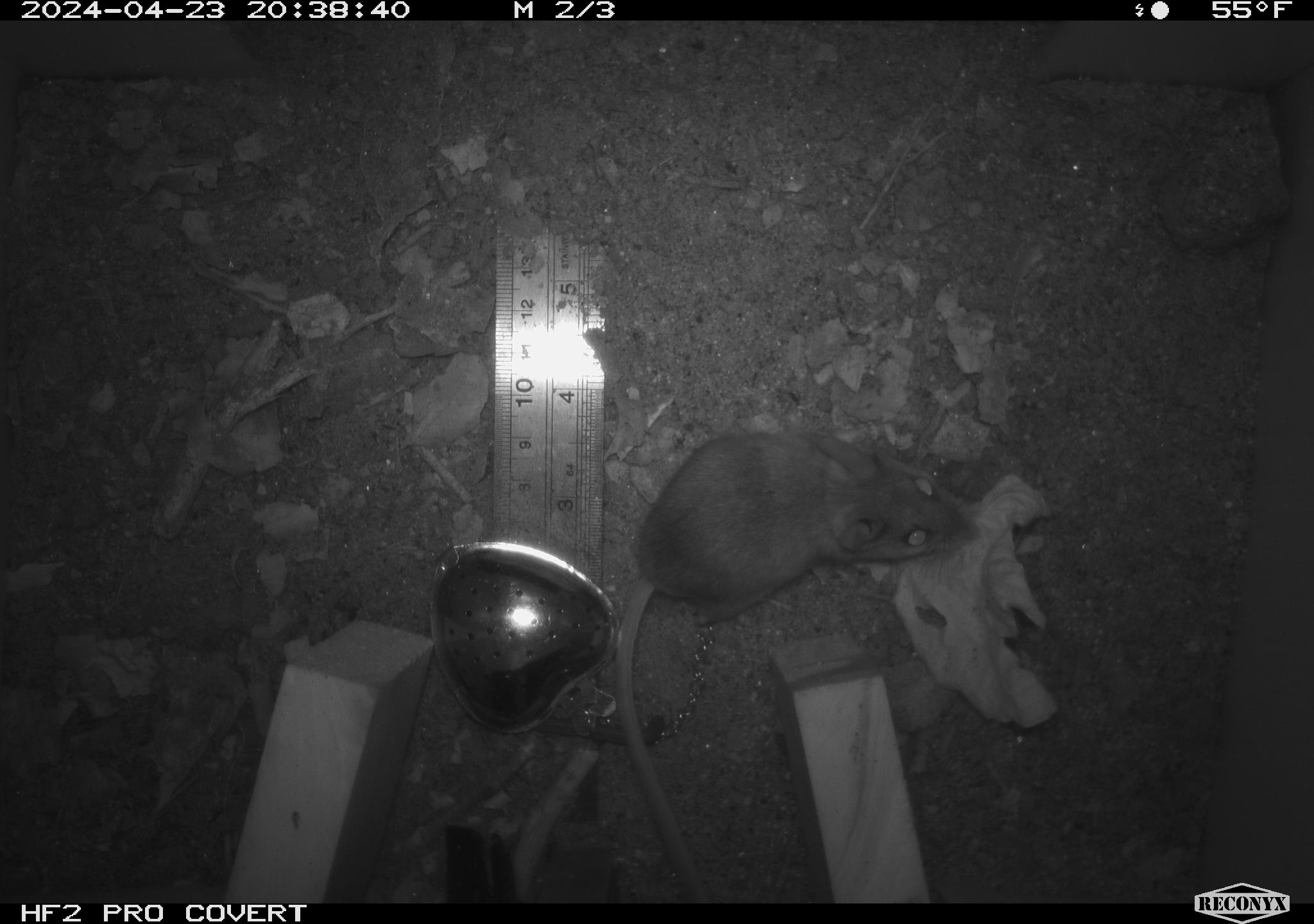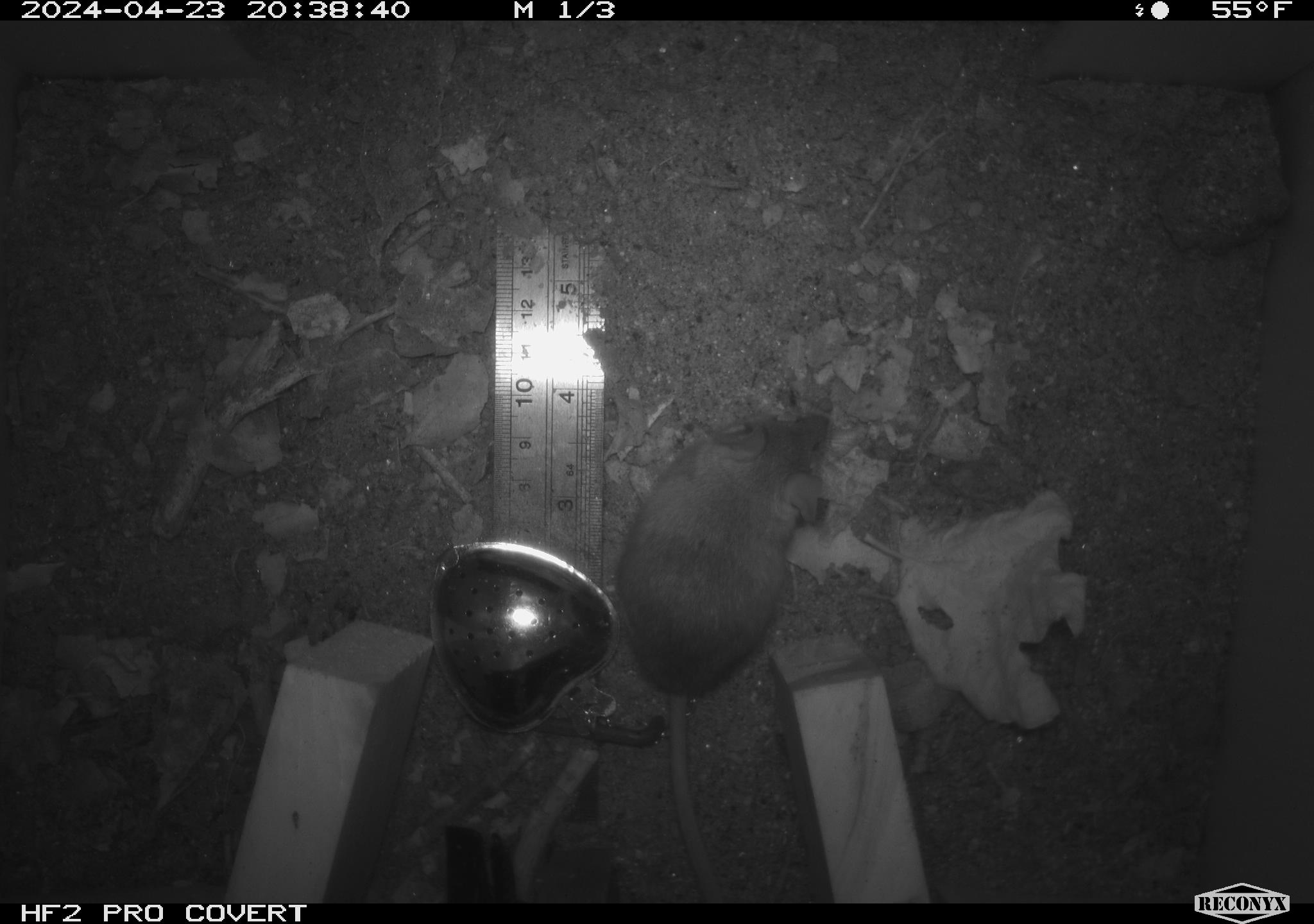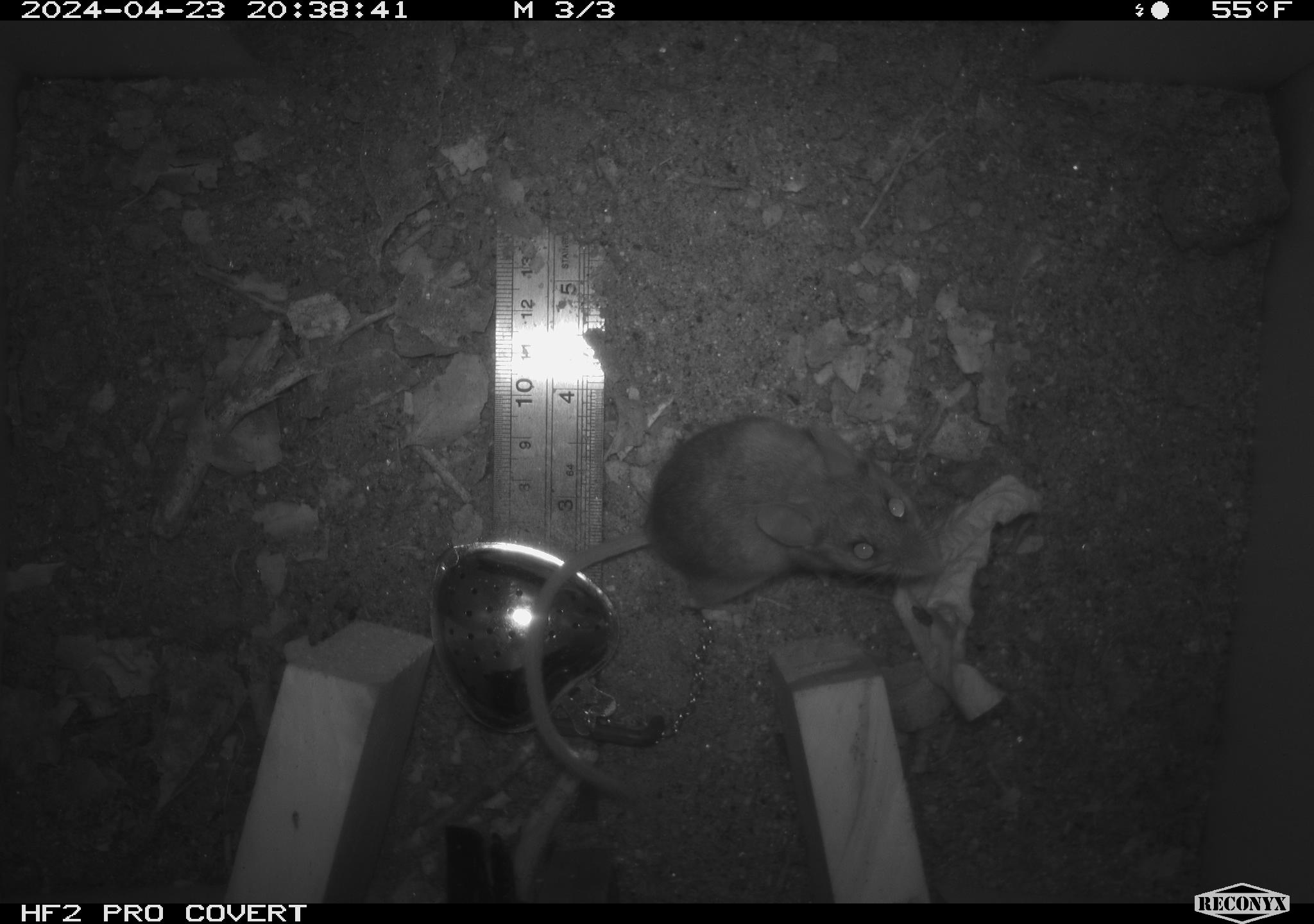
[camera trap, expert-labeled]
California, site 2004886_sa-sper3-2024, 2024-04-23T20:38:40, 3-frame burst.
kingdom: Animalia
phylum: Chordata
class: Mammalia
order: Rodentia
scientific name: Rodentia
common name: mouse species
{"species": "mouse species (Rodentia)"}